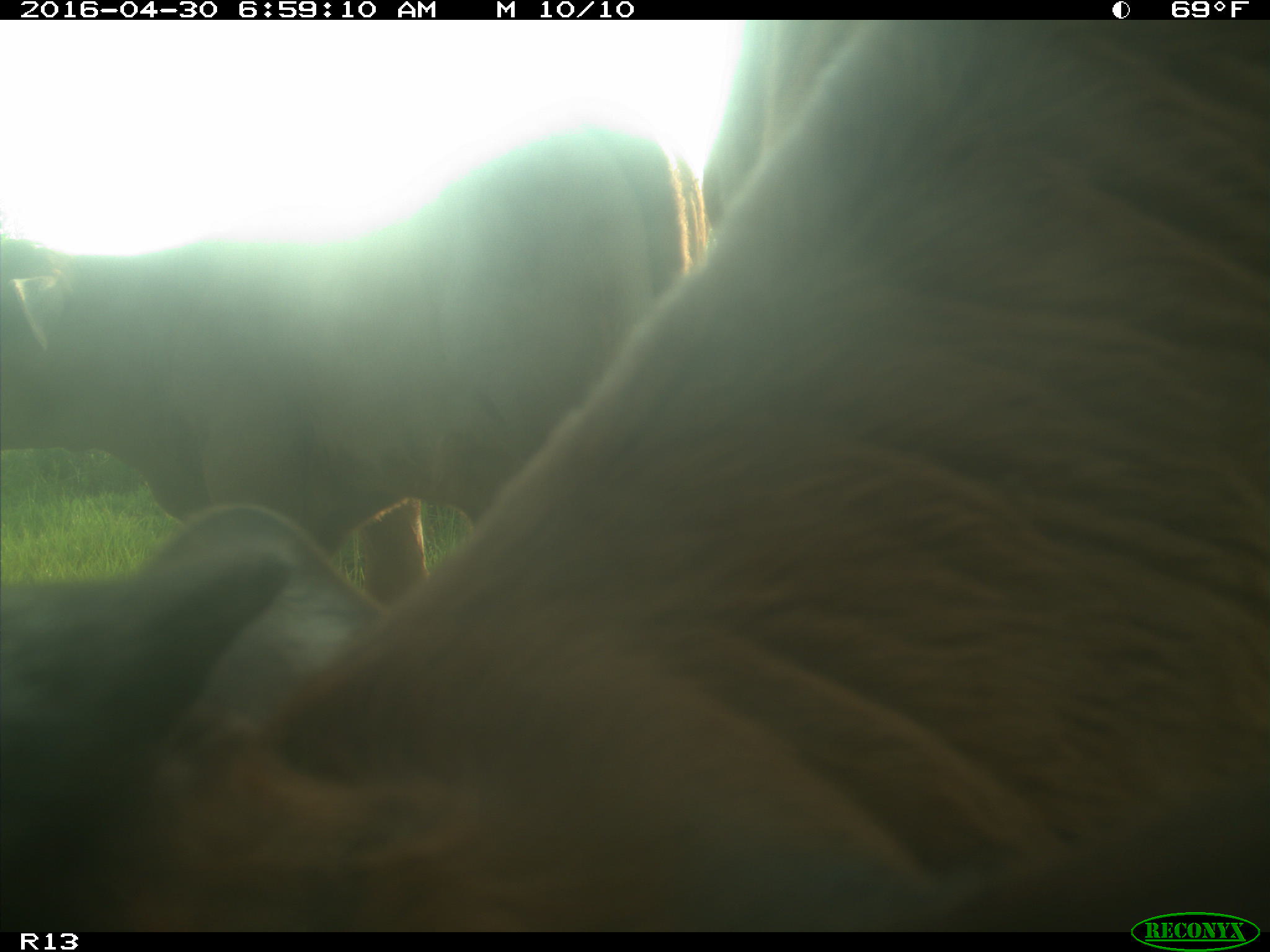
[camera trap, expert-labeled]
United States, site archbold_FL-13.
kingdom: Animalia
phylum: Chordata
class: Mammalia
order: Artiodactyla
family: Bovidae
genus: Bos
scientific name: Bos taurus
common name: domestic cow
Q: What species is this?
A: Bos taurus (domestic cow).